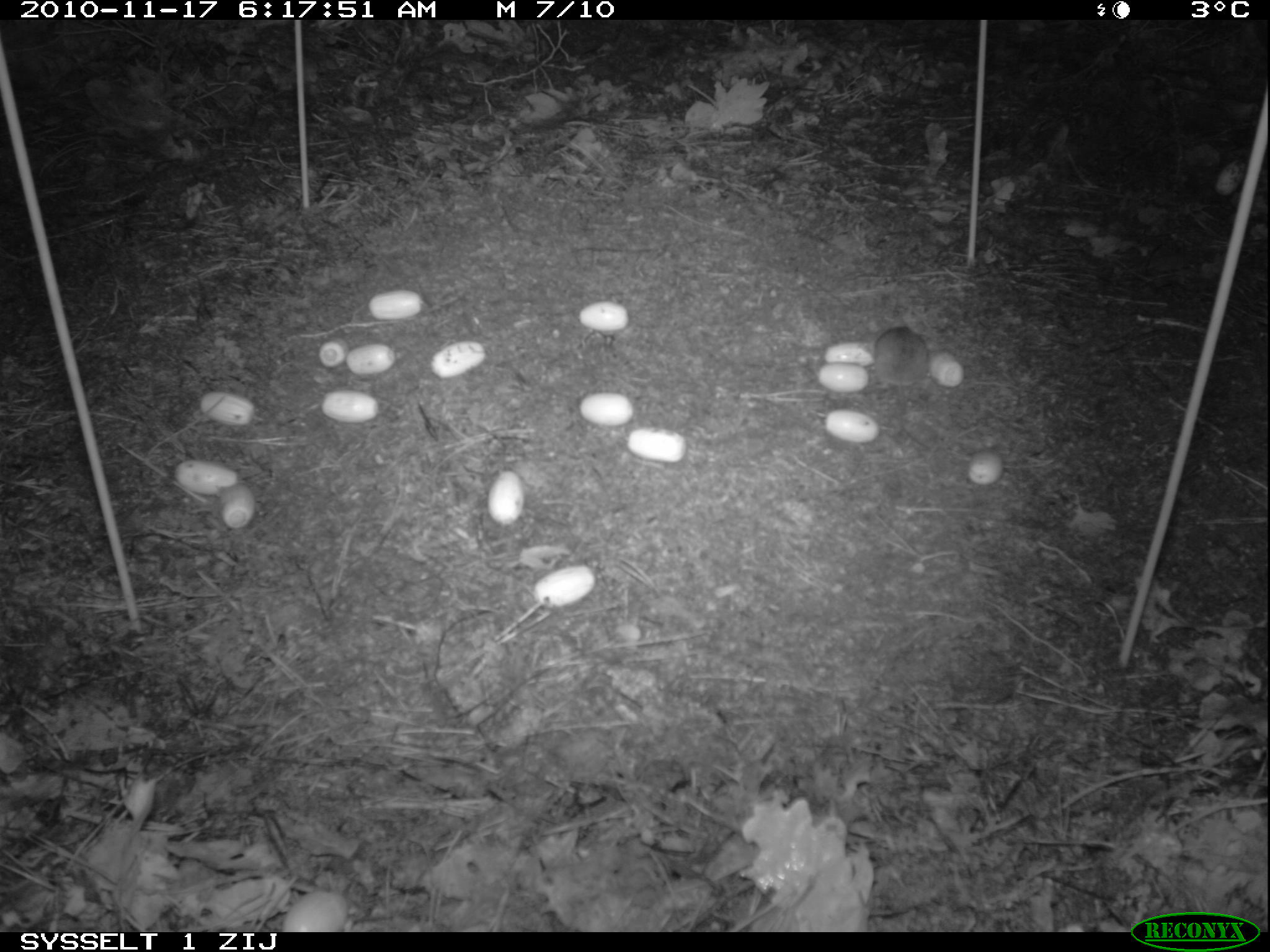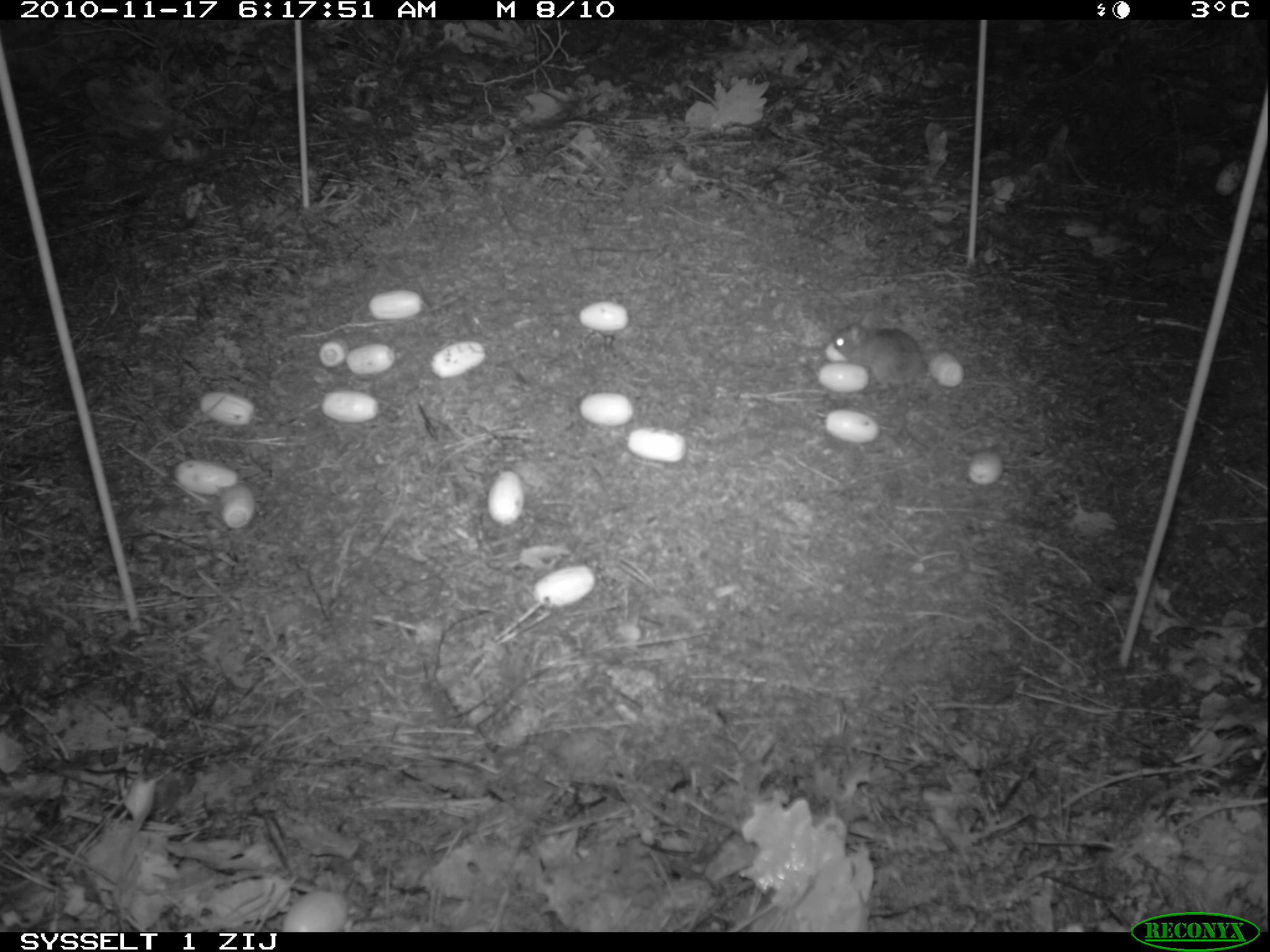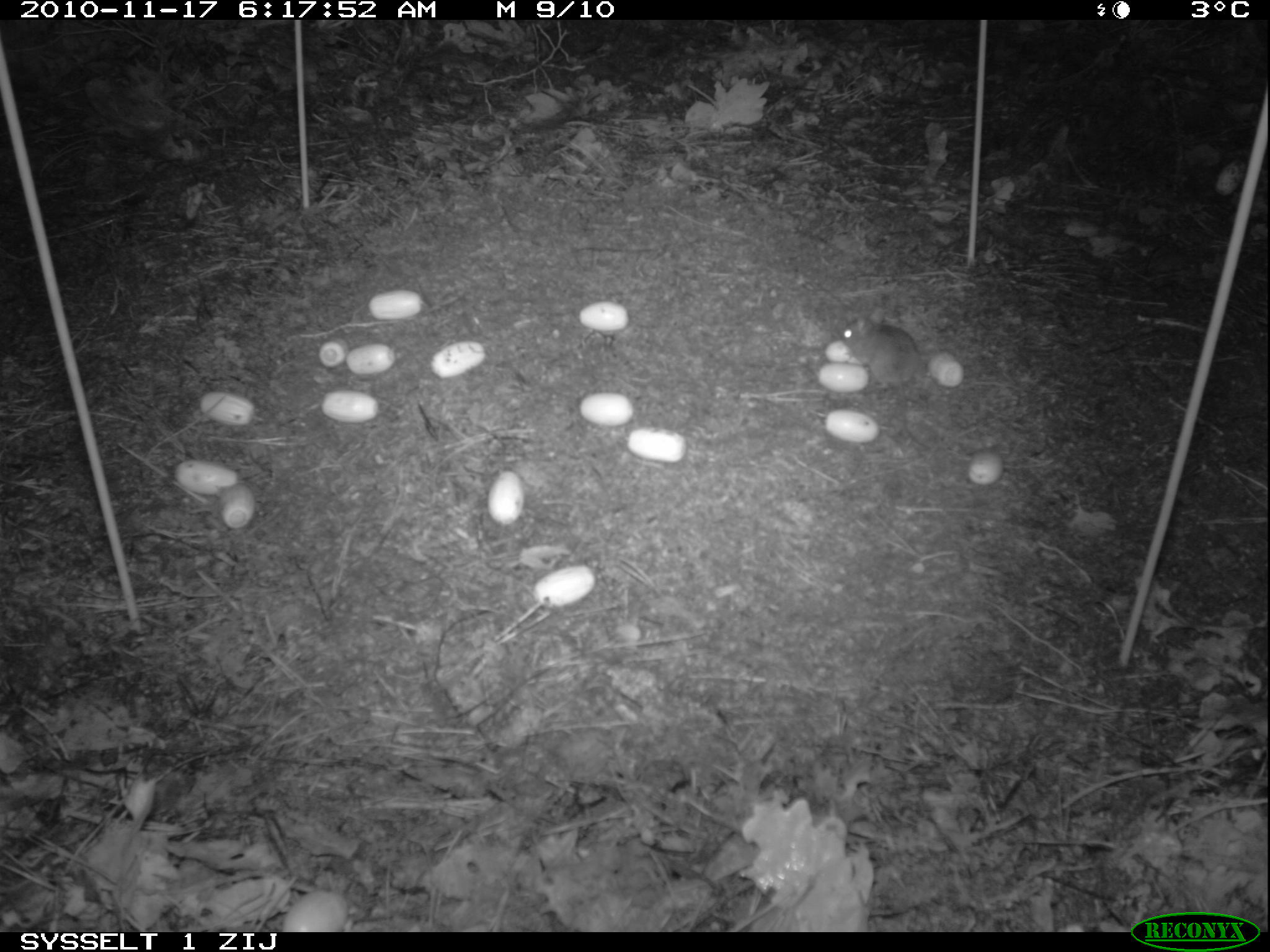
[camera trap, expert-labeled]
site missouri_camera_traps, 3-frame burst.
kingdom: Animalia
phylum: Chordata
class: Mammalia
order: Rodentia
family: Muridae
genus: Apodemus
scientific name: Apodemus sylvaticus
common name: wood mouse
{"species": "wood mouse (Apodemus sylvaticus)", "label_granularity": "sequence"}